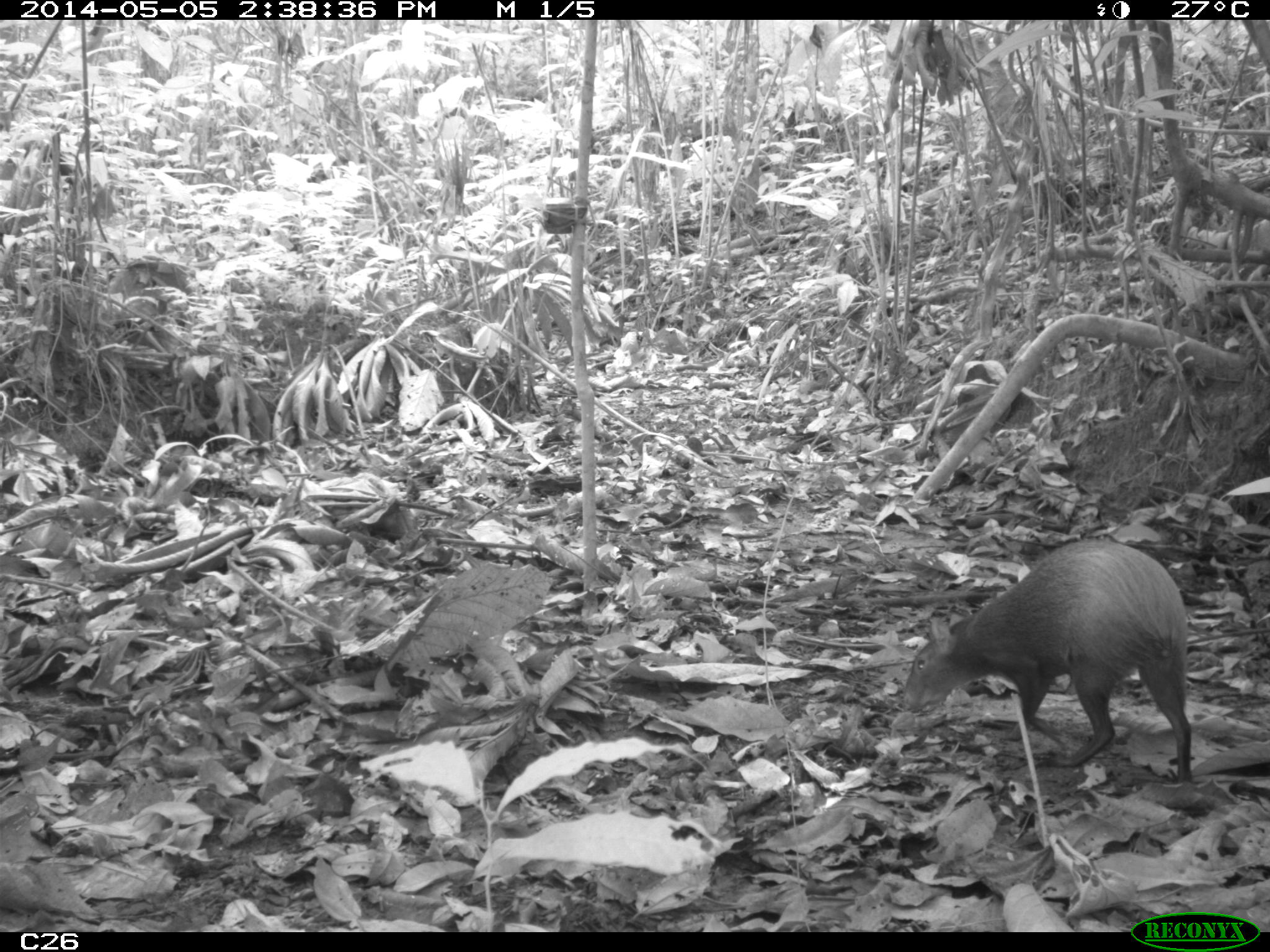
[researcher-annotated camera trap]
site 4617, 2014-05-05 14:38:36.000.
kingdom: Animalia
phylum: Chordata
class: Mammalia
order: Rodentia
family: Dasyproctidae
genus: Dasyprocta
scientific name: Dasyprocta leporina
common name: red-rumped agouti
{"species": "Dasyprocta leporina (red-rumped agouti)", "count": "1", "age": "adult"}